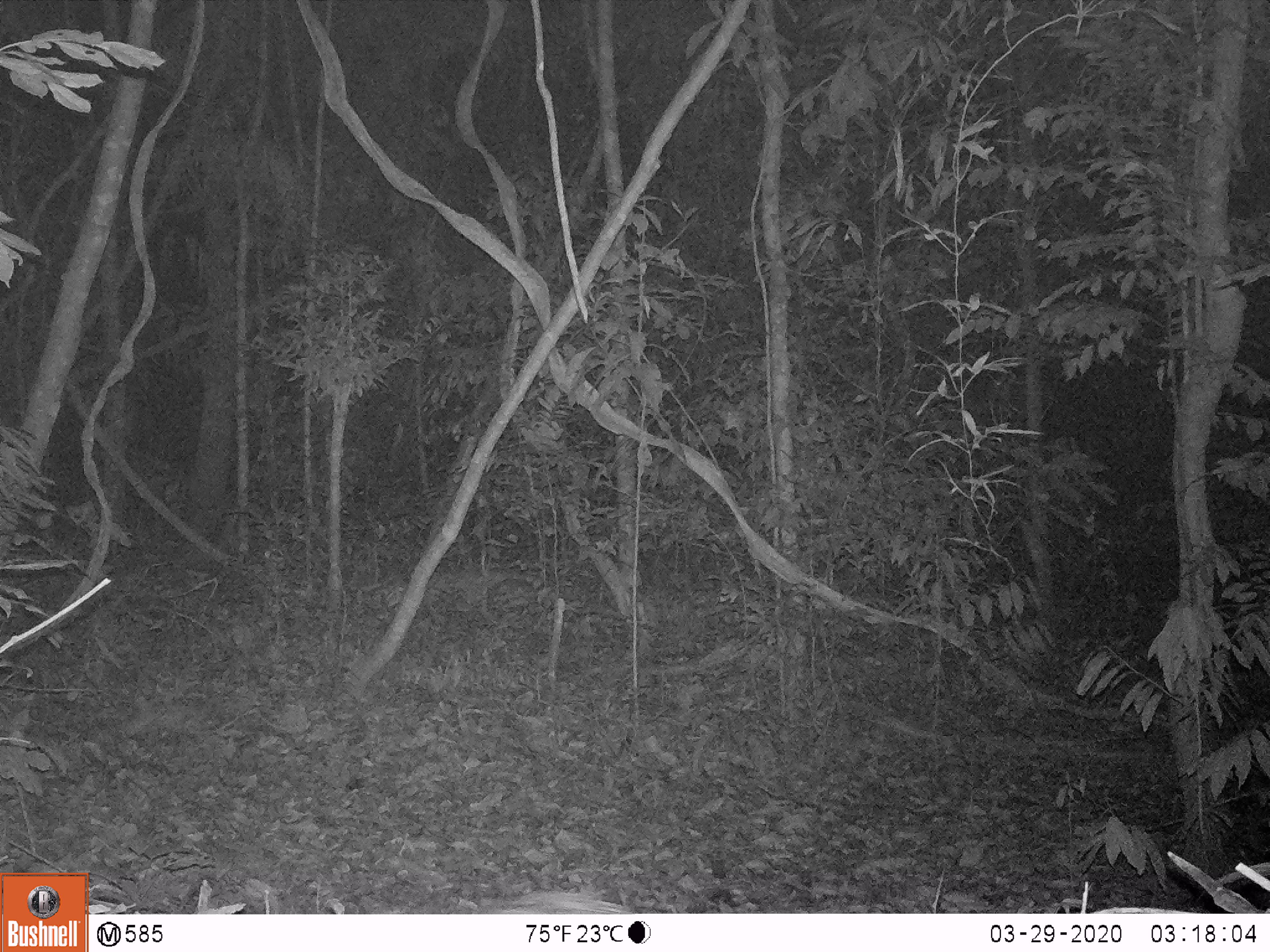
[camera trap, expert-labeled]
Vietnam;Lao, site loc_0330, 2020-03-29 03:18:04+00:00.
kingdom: Animalia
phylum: Chordata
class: Mammalia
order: Rodentia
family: Hystricidae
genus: Atherurus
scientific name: Atherurus macrourus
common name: asiatic brush-tailed porcupine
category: asiatic brush tailed porcupine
Asiatic brush tailed porcupine (asiatic brush-tailed porcupine) (Atherurus macrourus). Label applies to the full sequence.